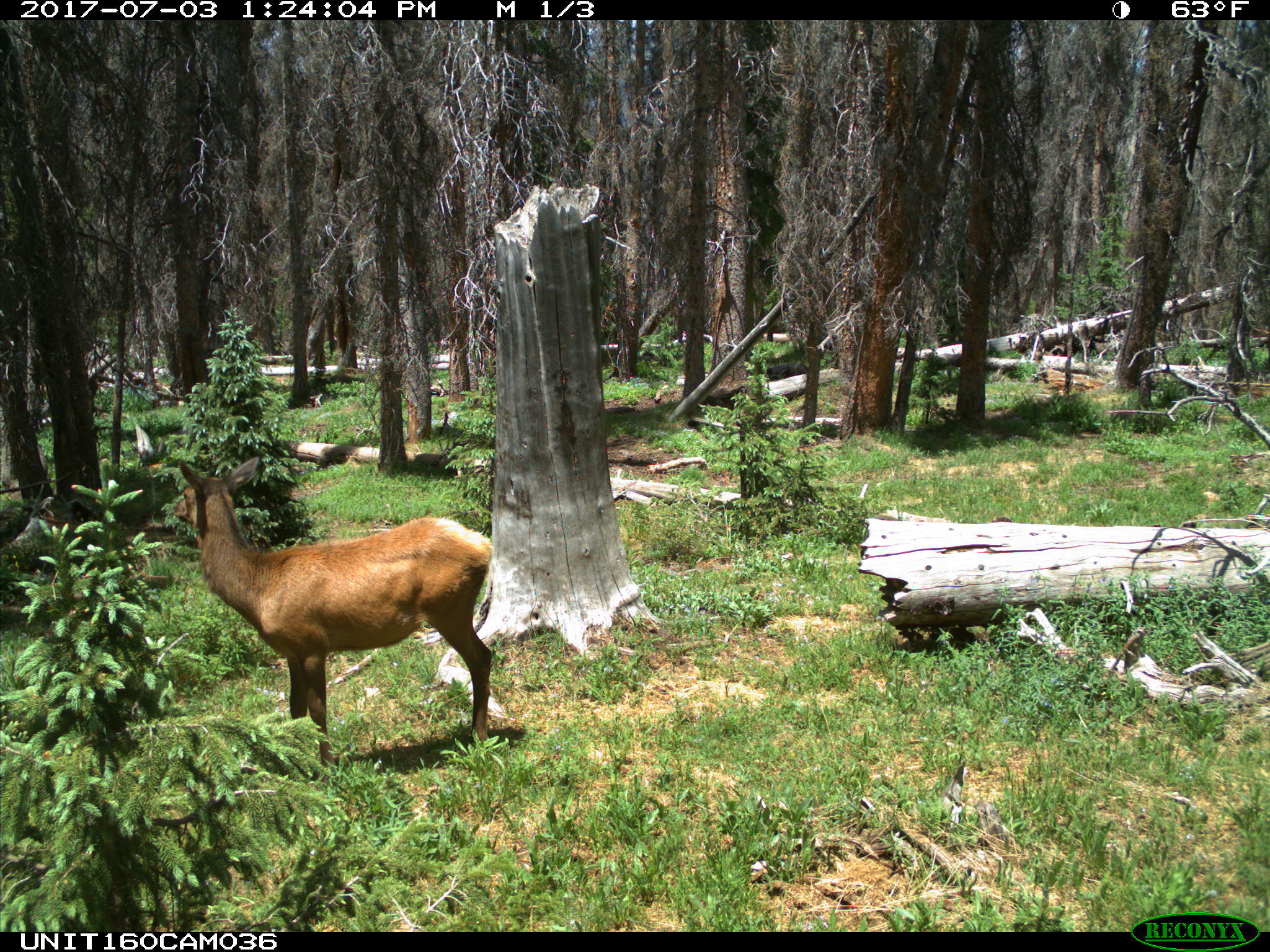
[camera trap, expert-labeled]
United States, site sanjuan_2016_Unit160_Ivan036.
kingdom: Animalia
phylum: Chordata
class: Mammalia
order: Artiodactyla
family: Cervidae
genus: Cervus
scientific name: Cervus elaphus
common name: red deer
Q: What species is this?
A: Cervus elaphus (red deer).